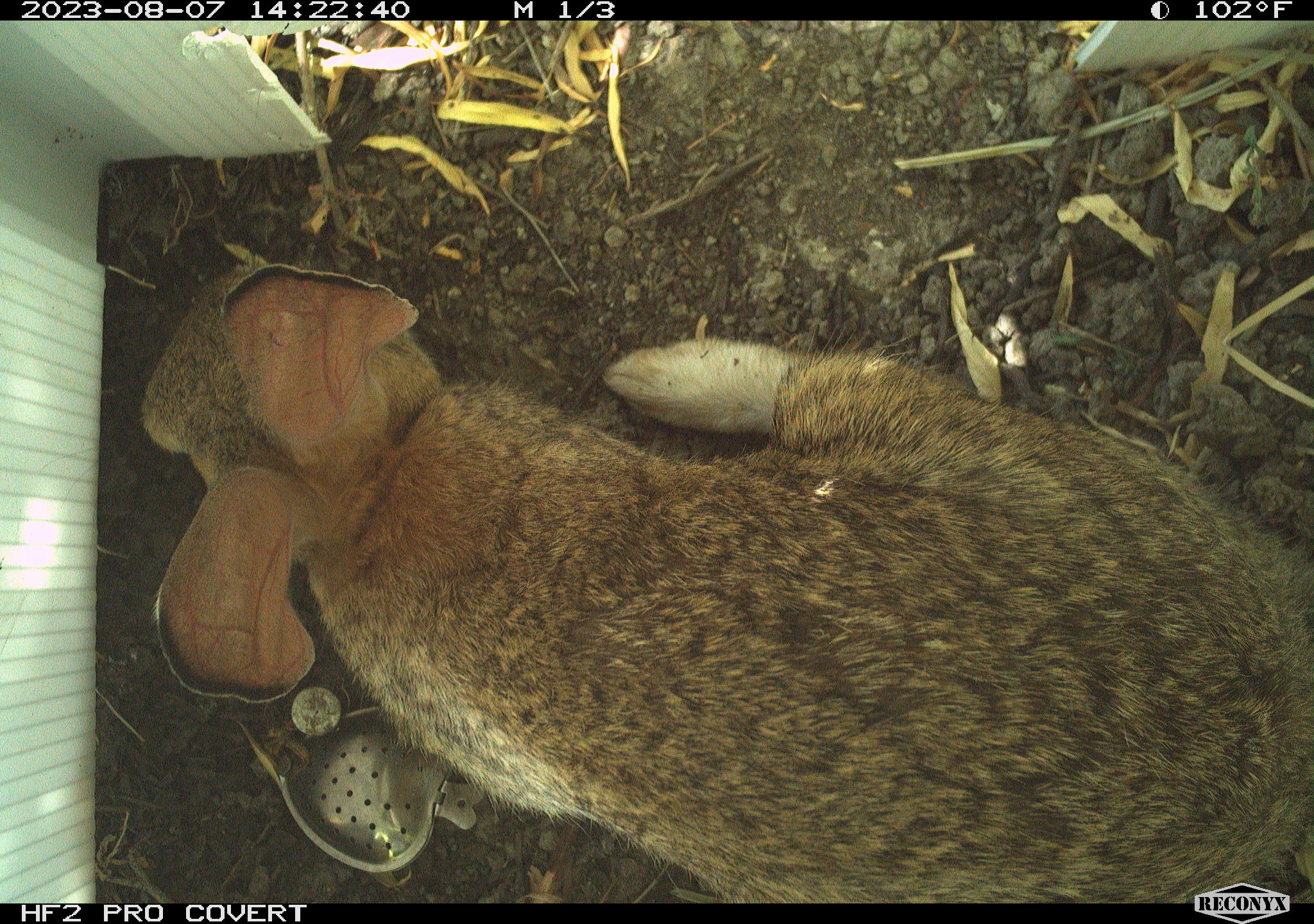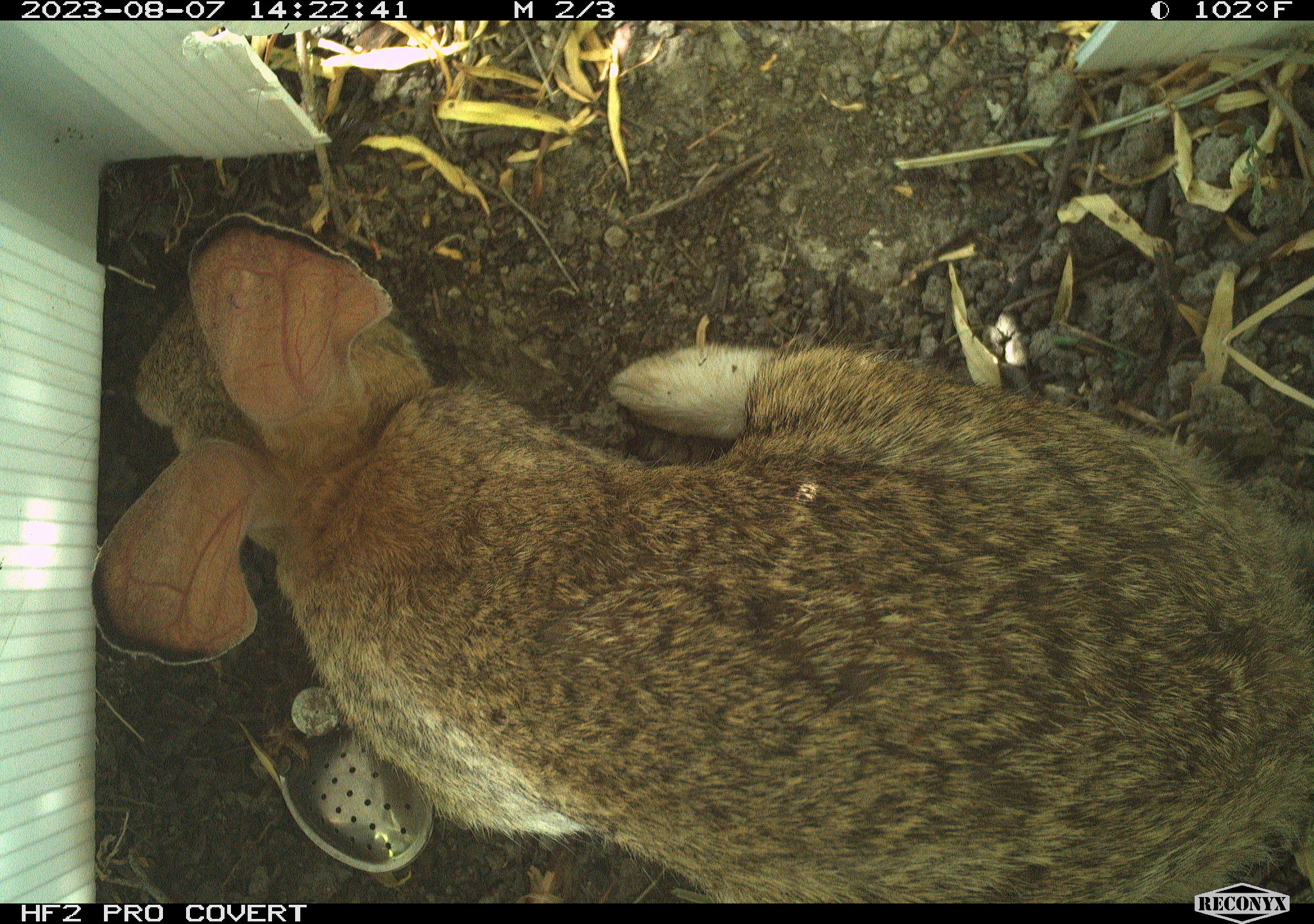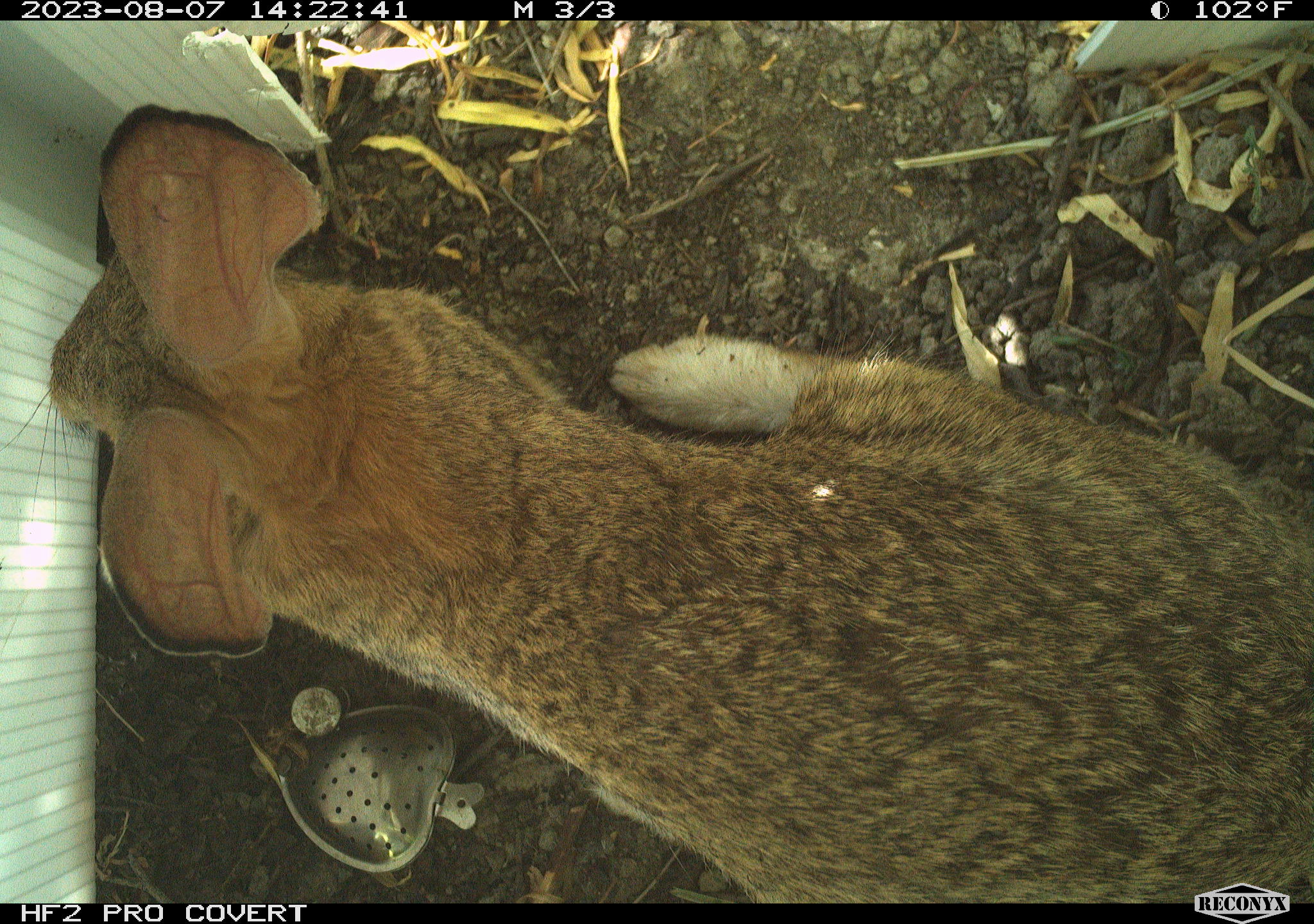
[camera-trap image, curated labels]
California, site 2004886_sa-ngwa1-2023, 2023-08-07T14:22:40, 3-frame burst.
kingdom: Animalia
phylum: Chordata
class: Mammalia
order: Lagomorpha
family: Leporidae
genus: Sylvilagus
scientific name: Sylvilagus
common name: cottontail rabbits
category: sylvilagus species